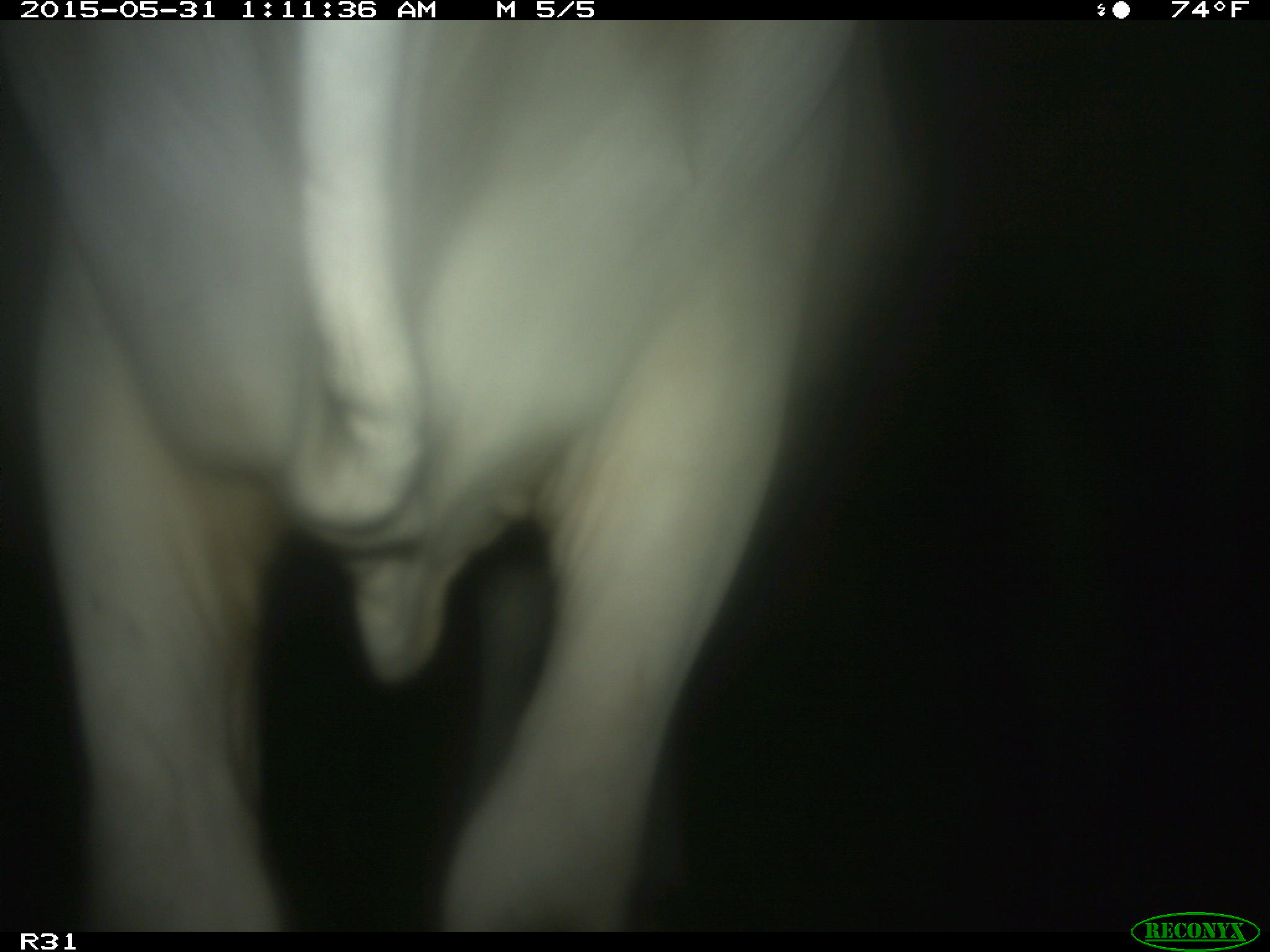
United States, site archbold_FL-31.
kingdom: Animalia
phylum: Chordata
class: Mammalia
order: Artiodactyla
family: Bovidae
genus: Bos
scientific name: Bos taurus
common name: domestic cow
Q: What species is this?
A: Bos taurus (domestic cow).